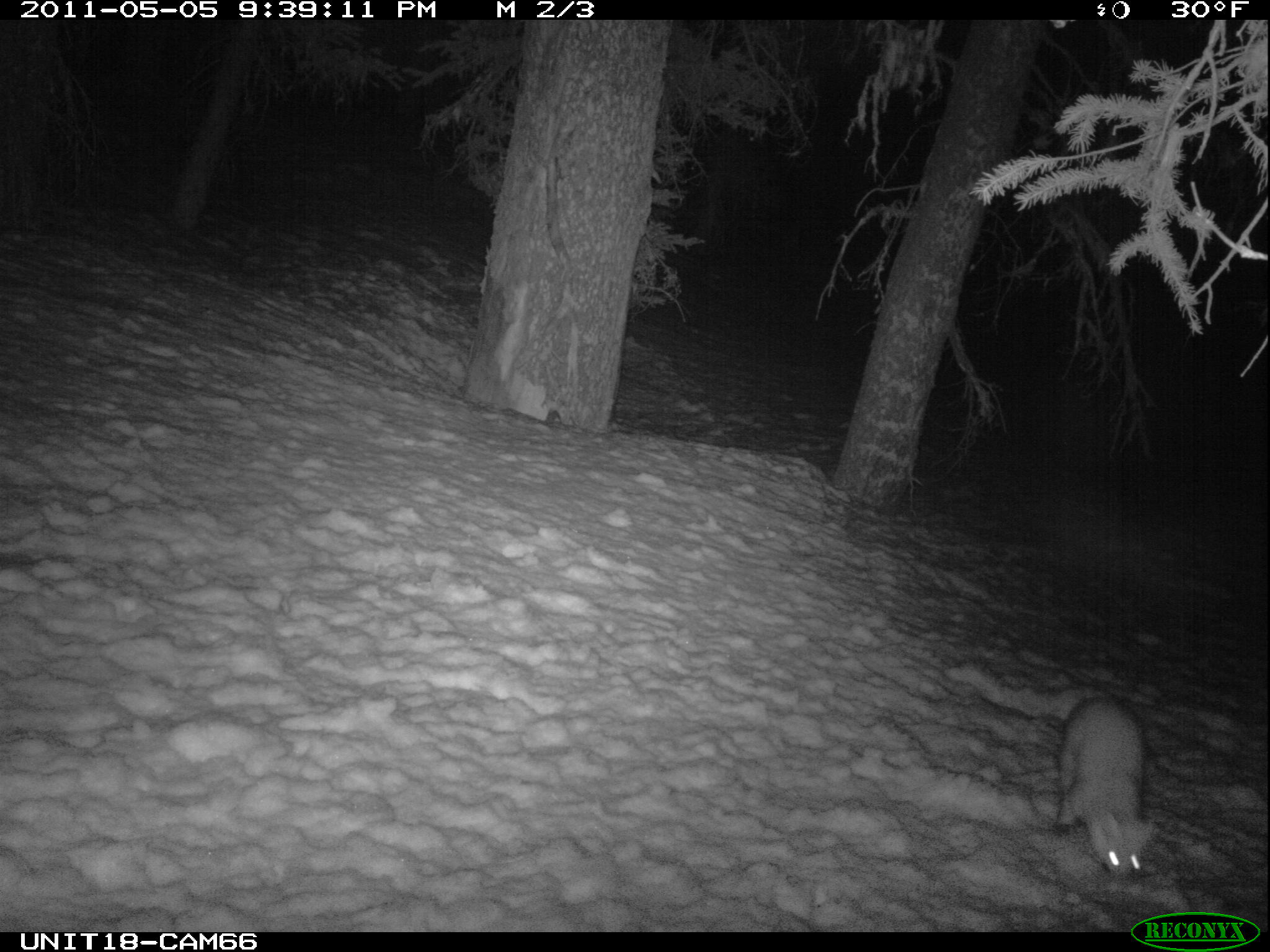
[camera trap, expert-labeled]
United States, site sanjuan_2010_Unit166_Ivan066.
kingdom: Animalia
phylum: Chordata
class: Mammalia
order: Carnivora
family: Mustelidae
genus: Martes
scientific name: Martes americana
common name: american marten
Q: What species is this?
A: Martes americana (american marten).